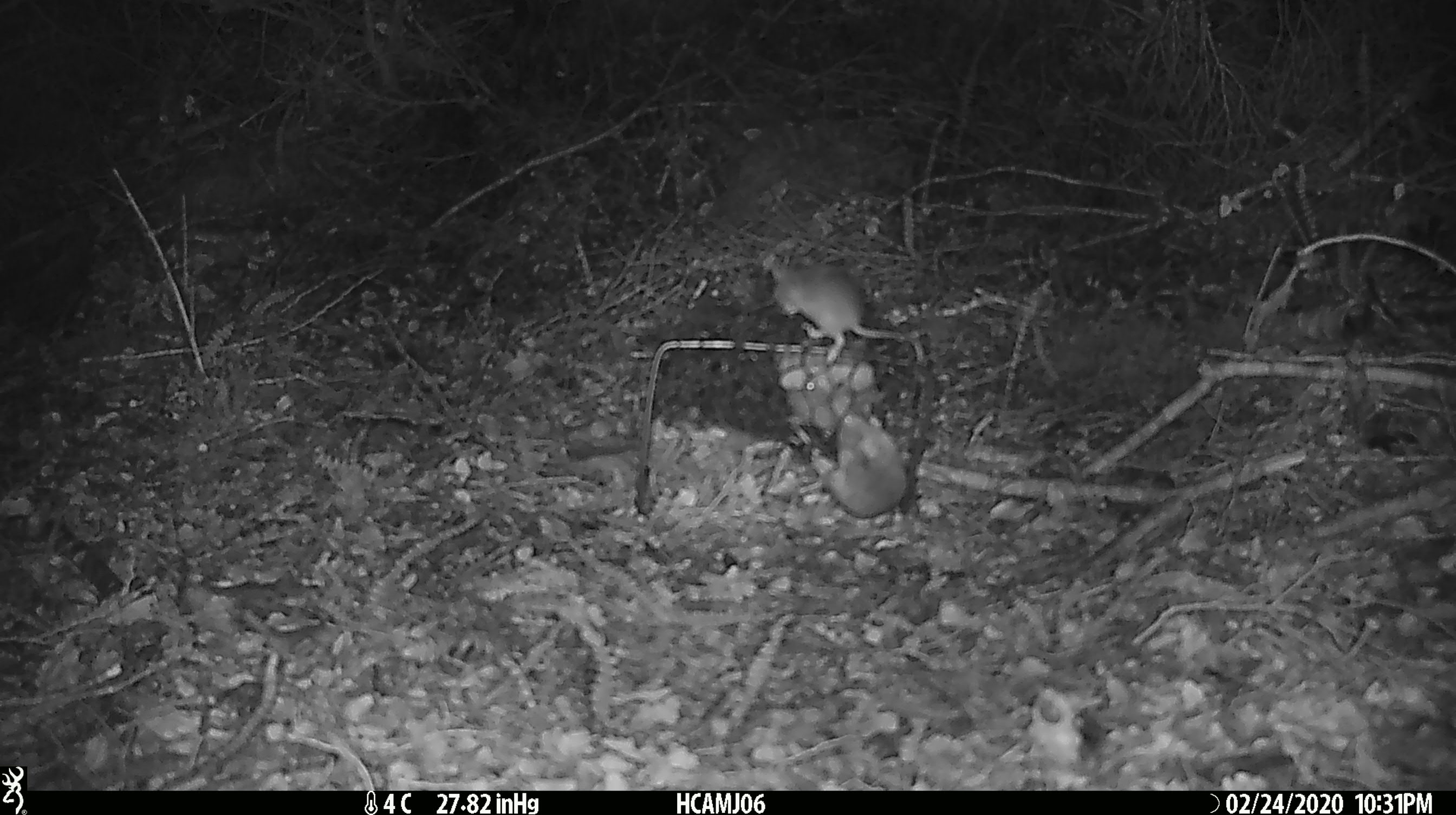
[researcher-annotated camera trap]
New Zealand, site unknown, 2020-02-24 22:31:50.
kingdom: Animalia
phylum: Chordata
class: Mammalia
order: Rodentia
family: Muridae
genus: Mus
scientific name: Mus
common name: mouse